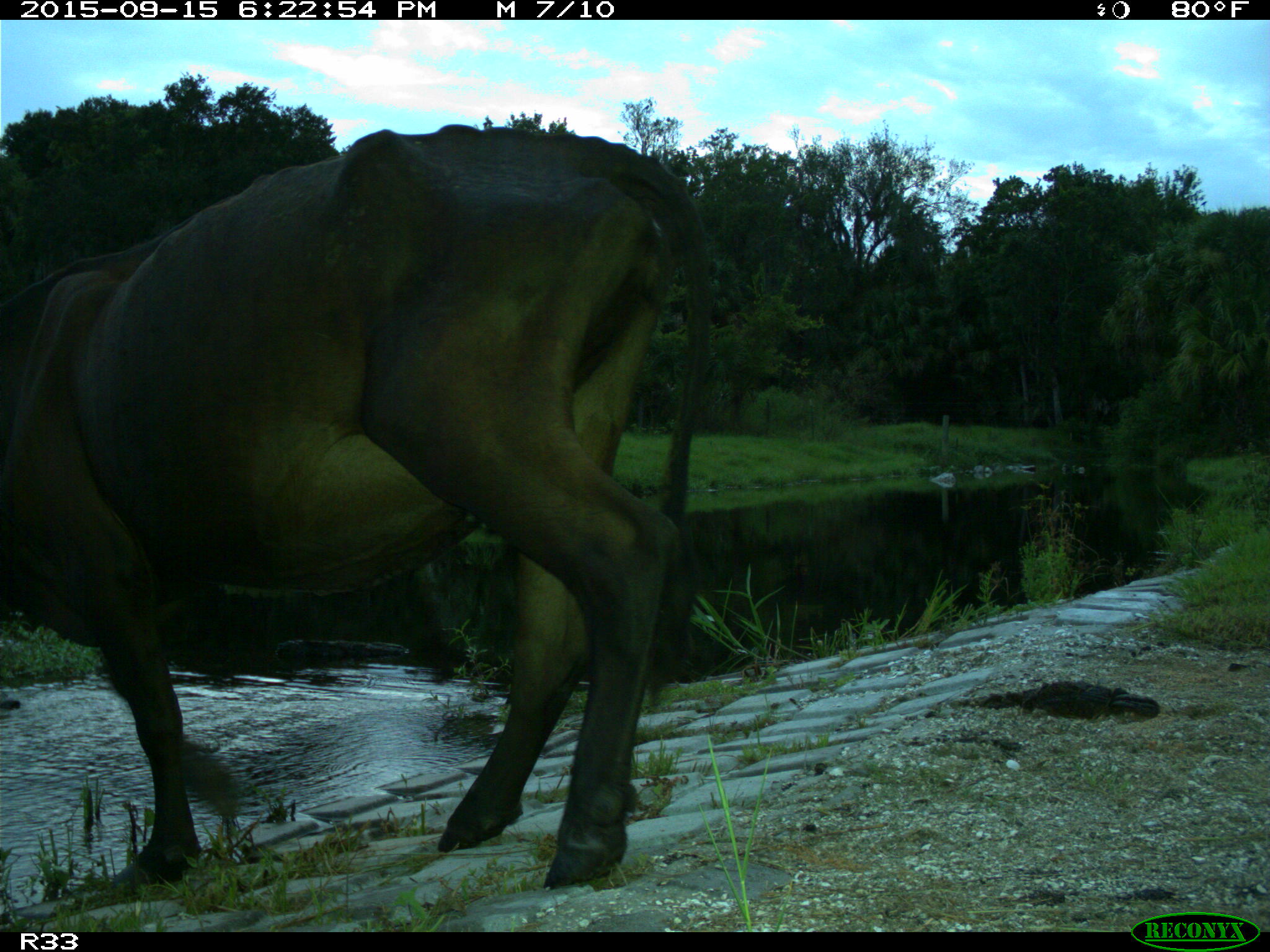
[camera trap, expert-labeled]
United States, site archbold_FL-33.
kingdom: Animalia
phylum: Chordata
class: Mammalia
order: Artiodactyla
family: Bovidae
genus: Bos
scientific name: Bos taurus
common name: domestic cow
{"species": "Bos taurus (domestic cow)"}